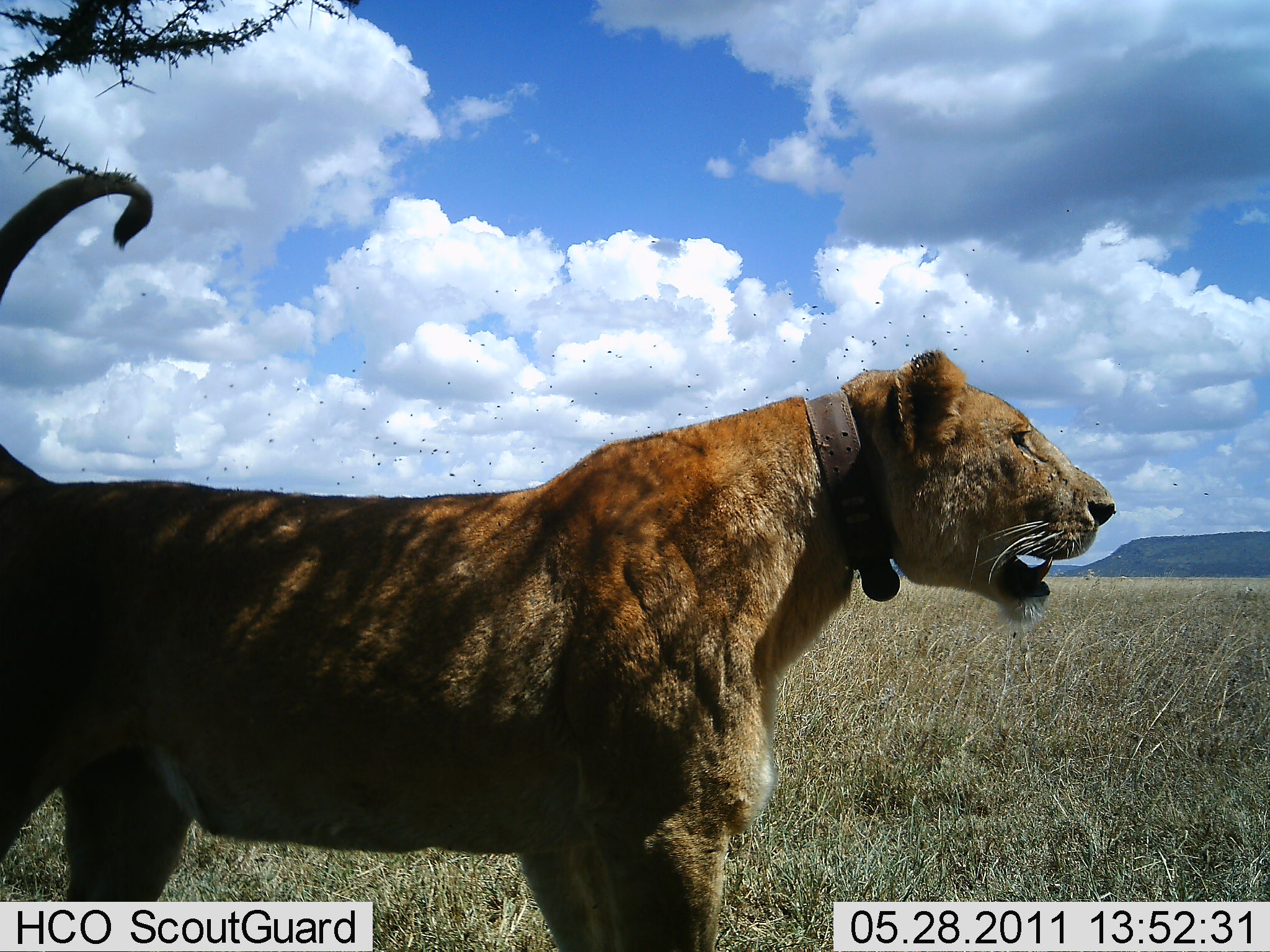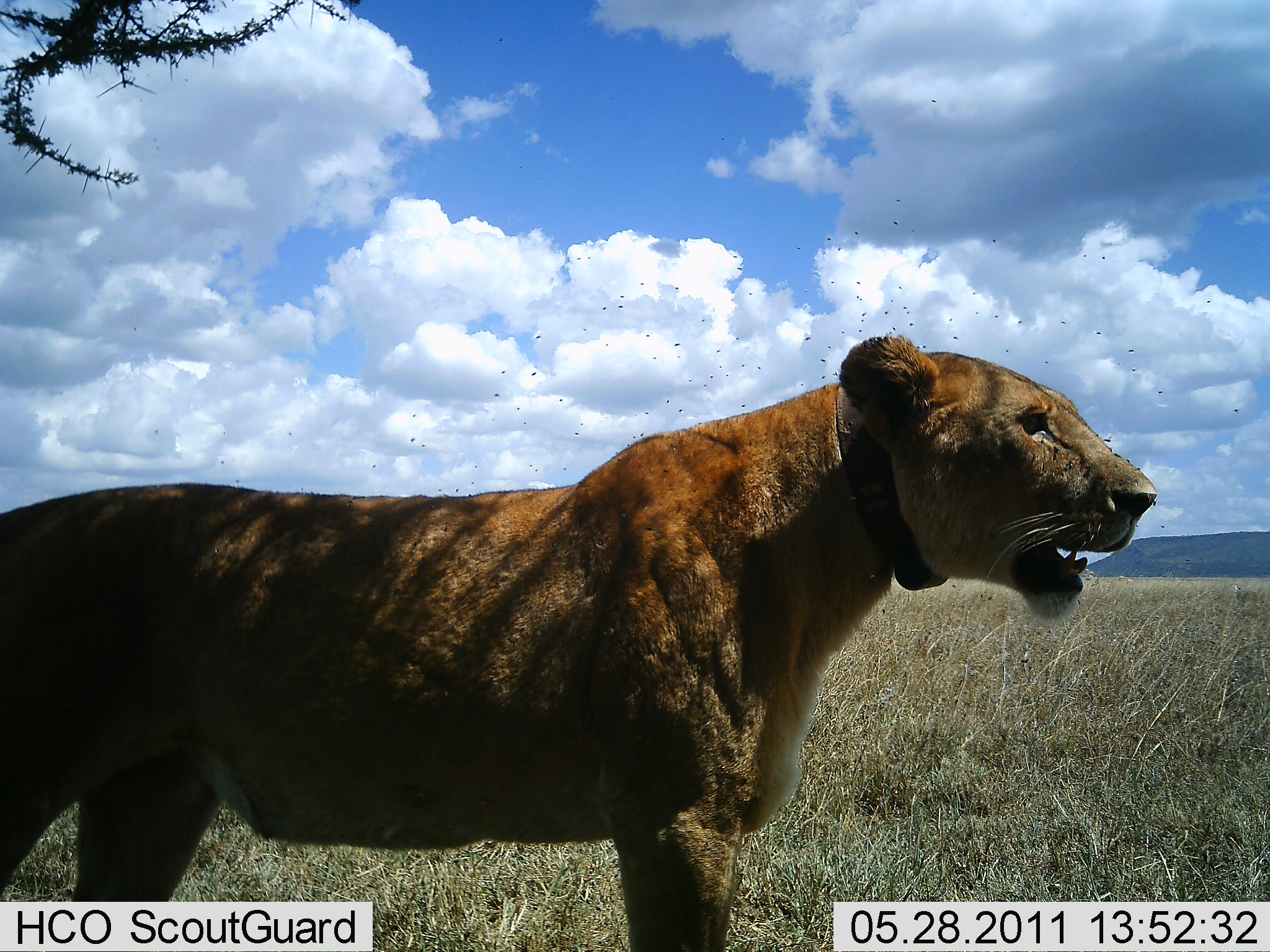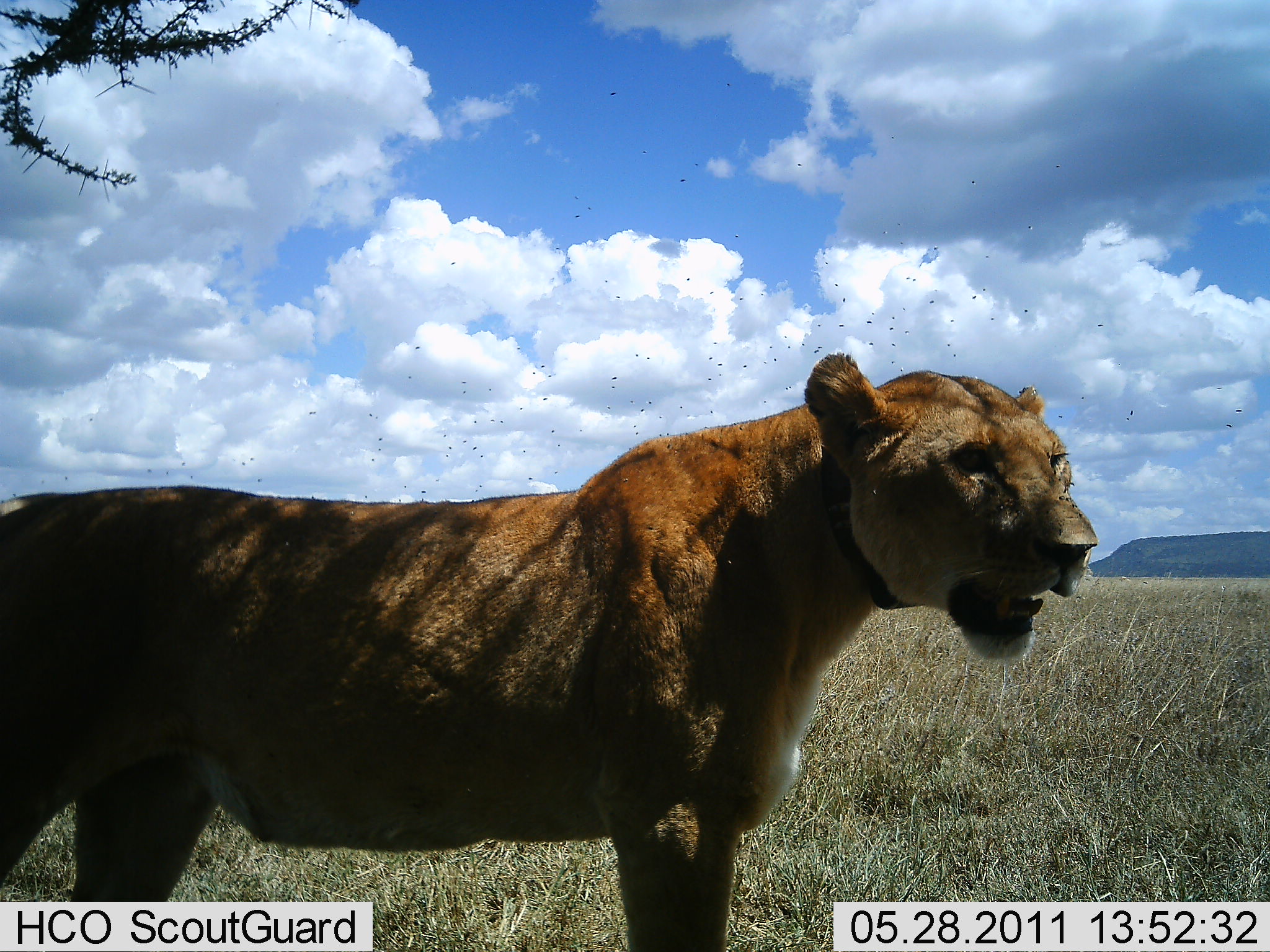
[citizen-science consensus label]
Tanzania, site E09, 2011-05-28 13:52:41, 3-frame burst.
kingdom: Animalia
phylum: Chordata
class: Mammalia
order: Carnivora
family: Felidae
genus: Panthera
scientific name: Panthera leo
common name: lion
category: lionfemale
Lionfemale (lion) (Panthera leo), count 1. Behavior (volunteer vote fractions): standing 100%, resting 9%, moving 9%, interacting 0%. Young present (vote fraction): 0%. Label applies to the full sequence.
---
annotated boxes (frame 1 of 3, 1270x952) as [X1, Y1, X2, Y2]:
animal: [1, 148, 1119, 950]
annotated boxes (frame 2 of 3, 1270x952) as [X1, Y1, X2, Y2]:
animal: [2, 334, 1163, 952]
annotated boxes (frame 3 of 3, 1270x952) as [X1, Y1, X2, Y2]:
animal: [0, 350, 1097, 952]